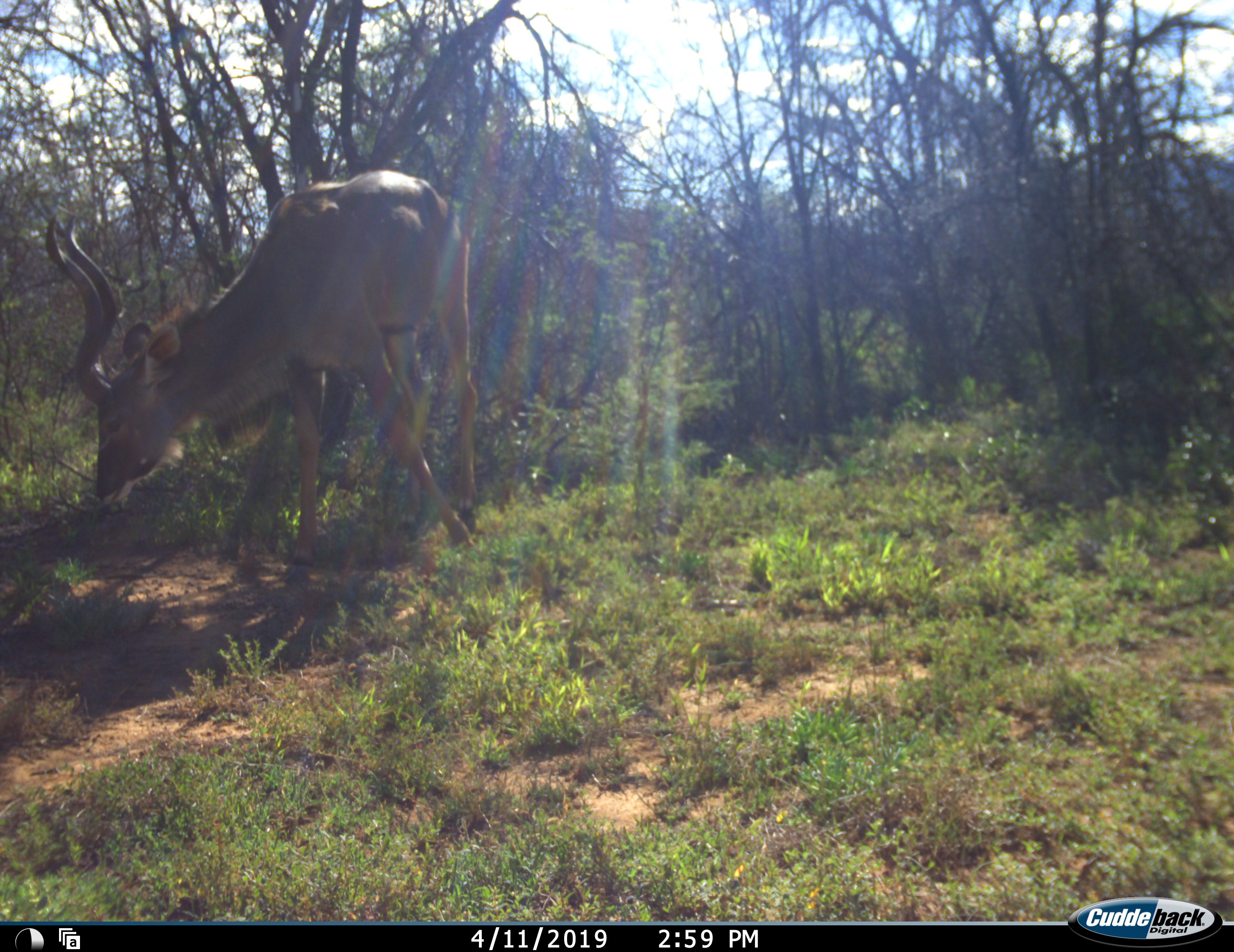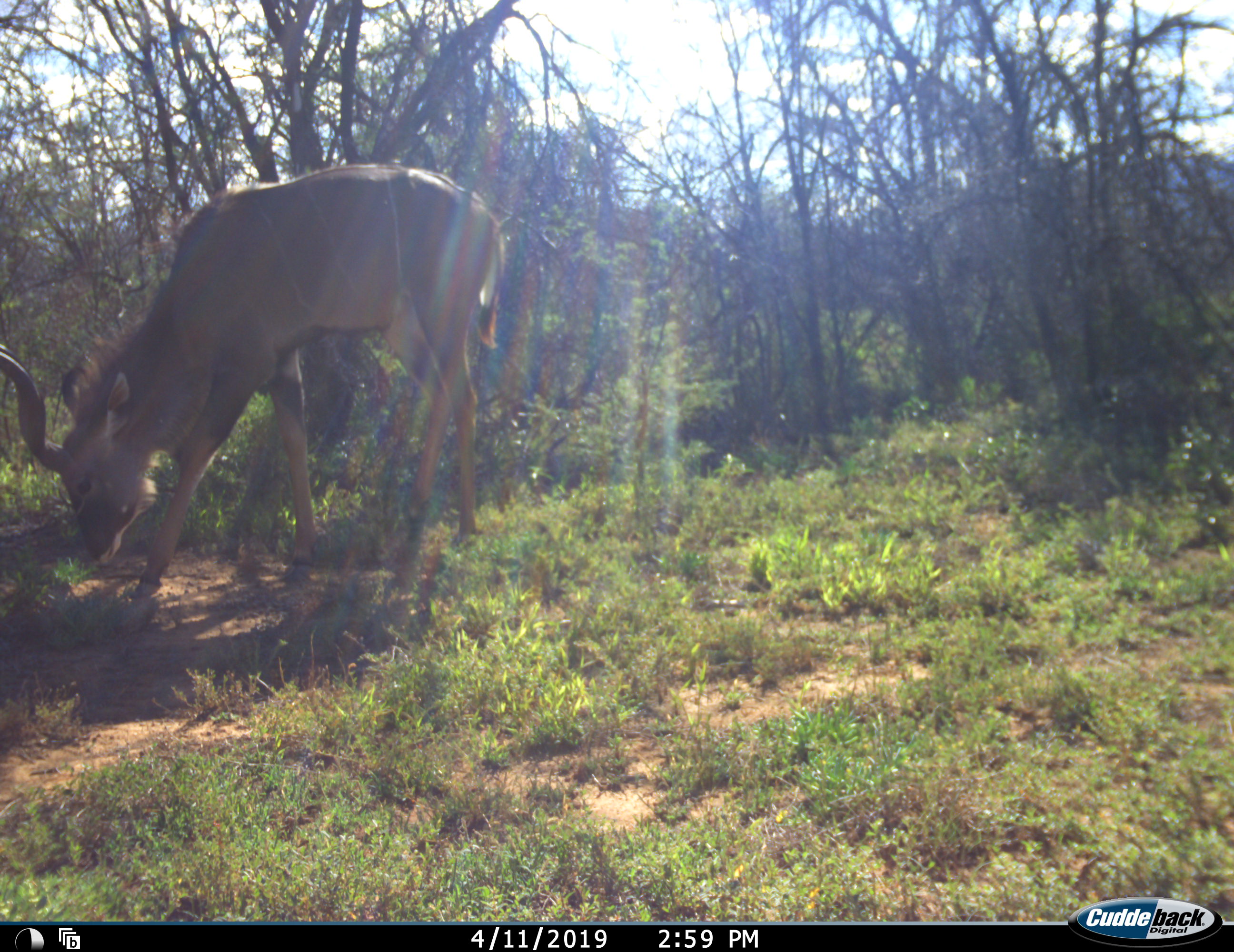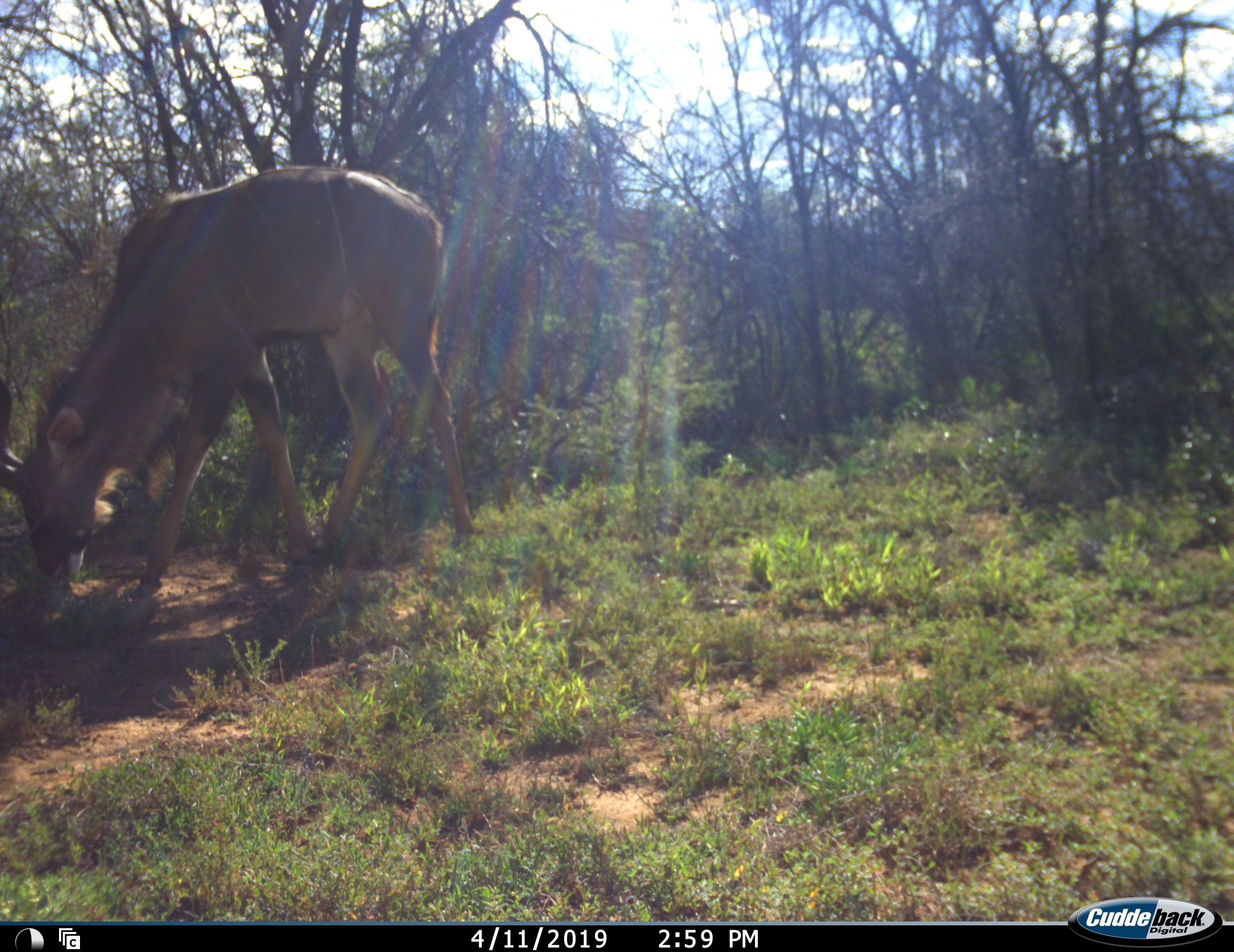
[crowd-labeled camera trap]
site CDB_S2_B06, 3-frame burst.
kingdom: Animalia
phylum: Chordata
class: Mammalia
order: Artiodactyla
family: Bovidae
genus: Tragelaphus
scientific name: Tragelaphus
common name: kudu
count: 1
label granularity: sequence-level